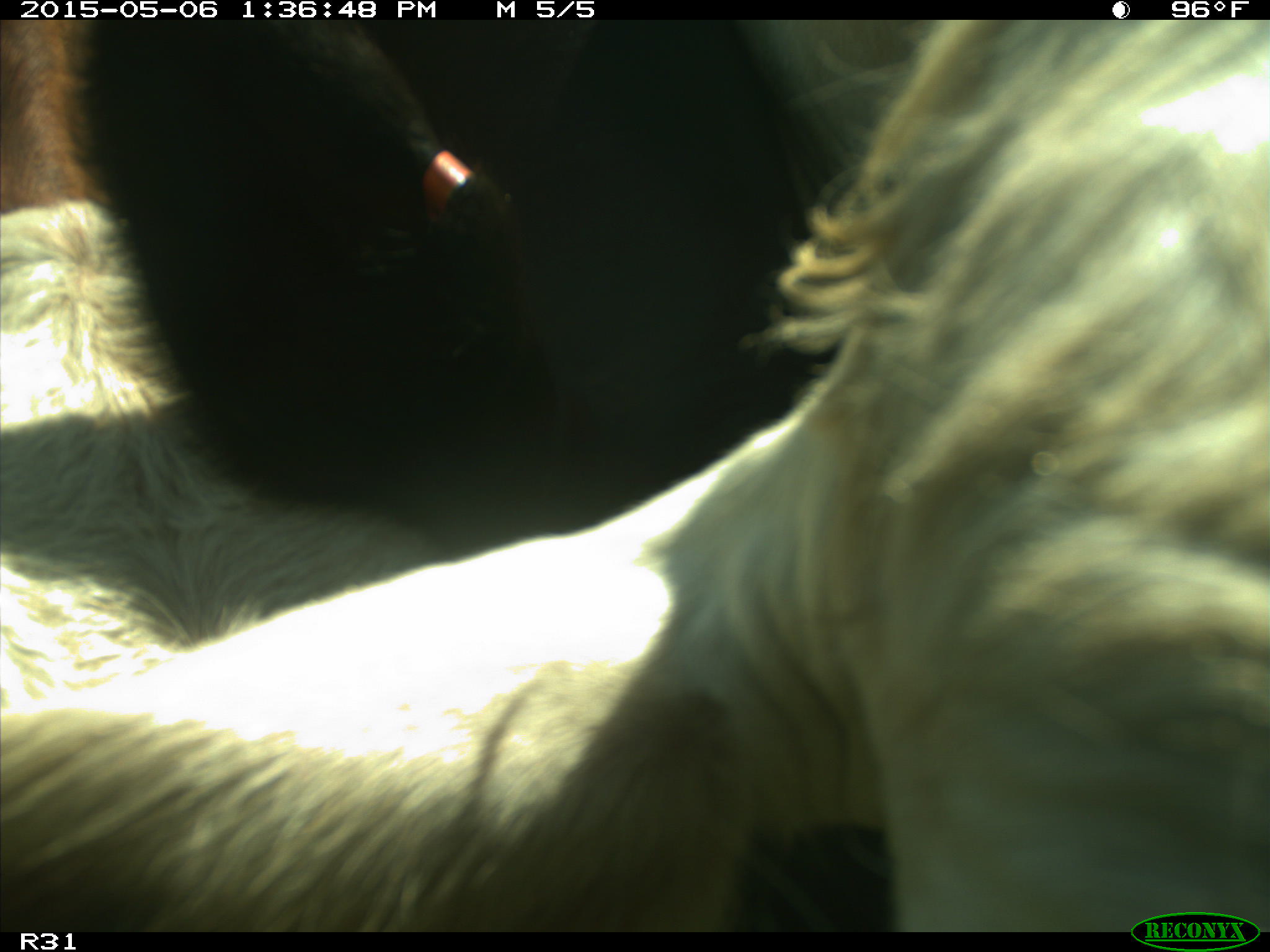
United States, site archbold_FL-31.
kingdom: Animalia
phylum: Chordata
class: Mammalia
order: Artiodactyla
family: Bovidae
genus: Bos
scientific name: Bos taurus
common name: domestic cow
Bos taurus (domestic cow).